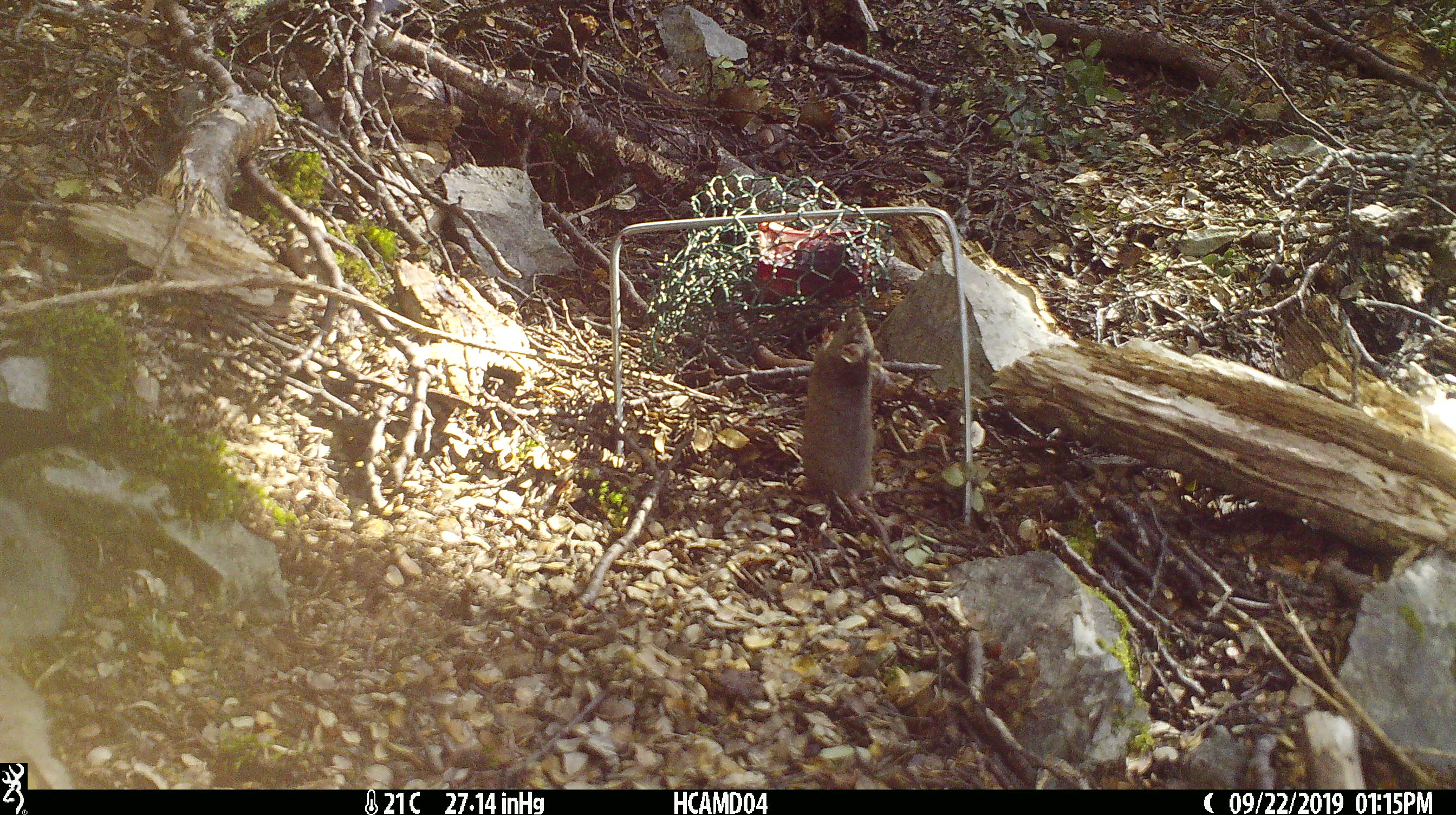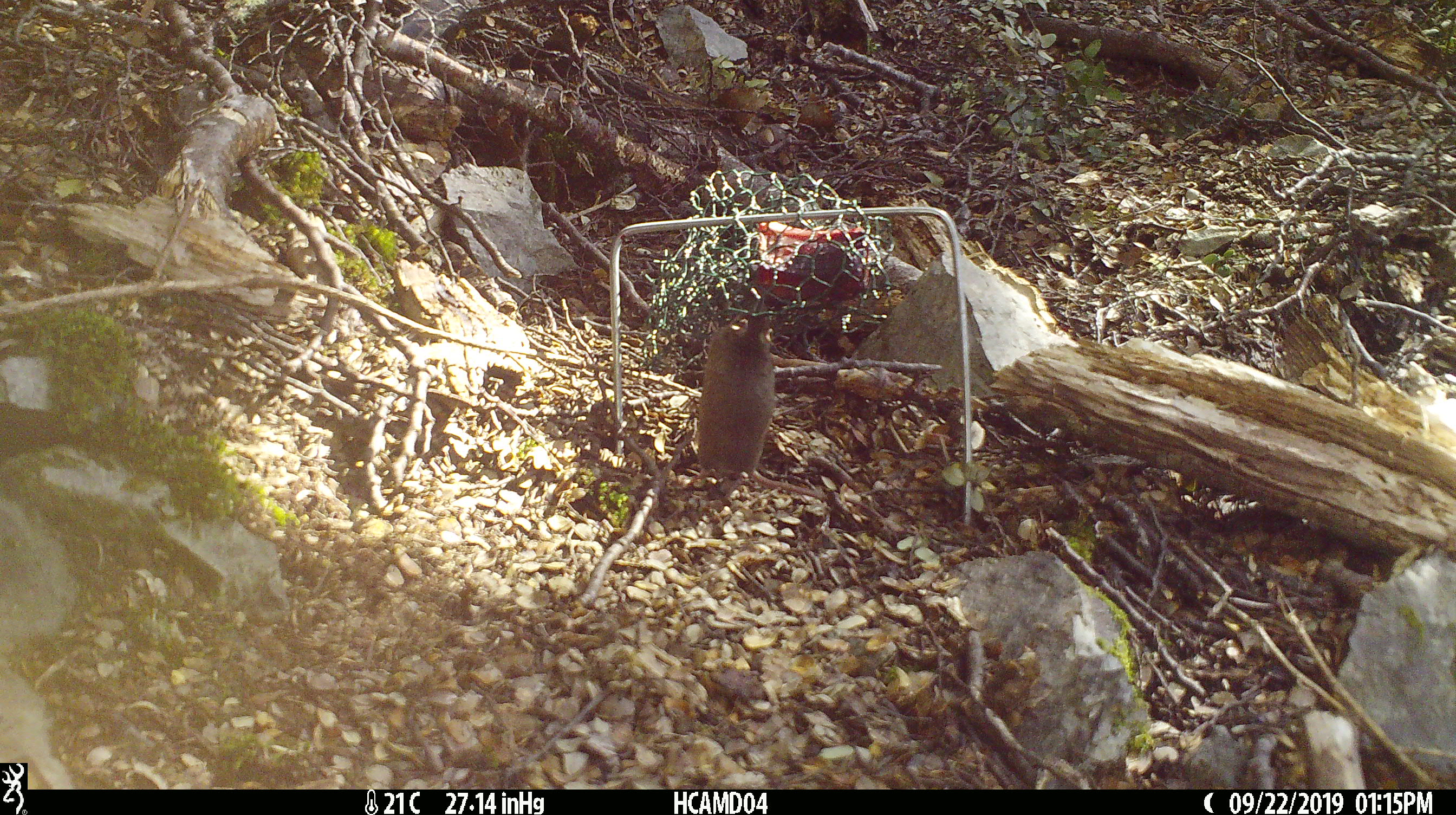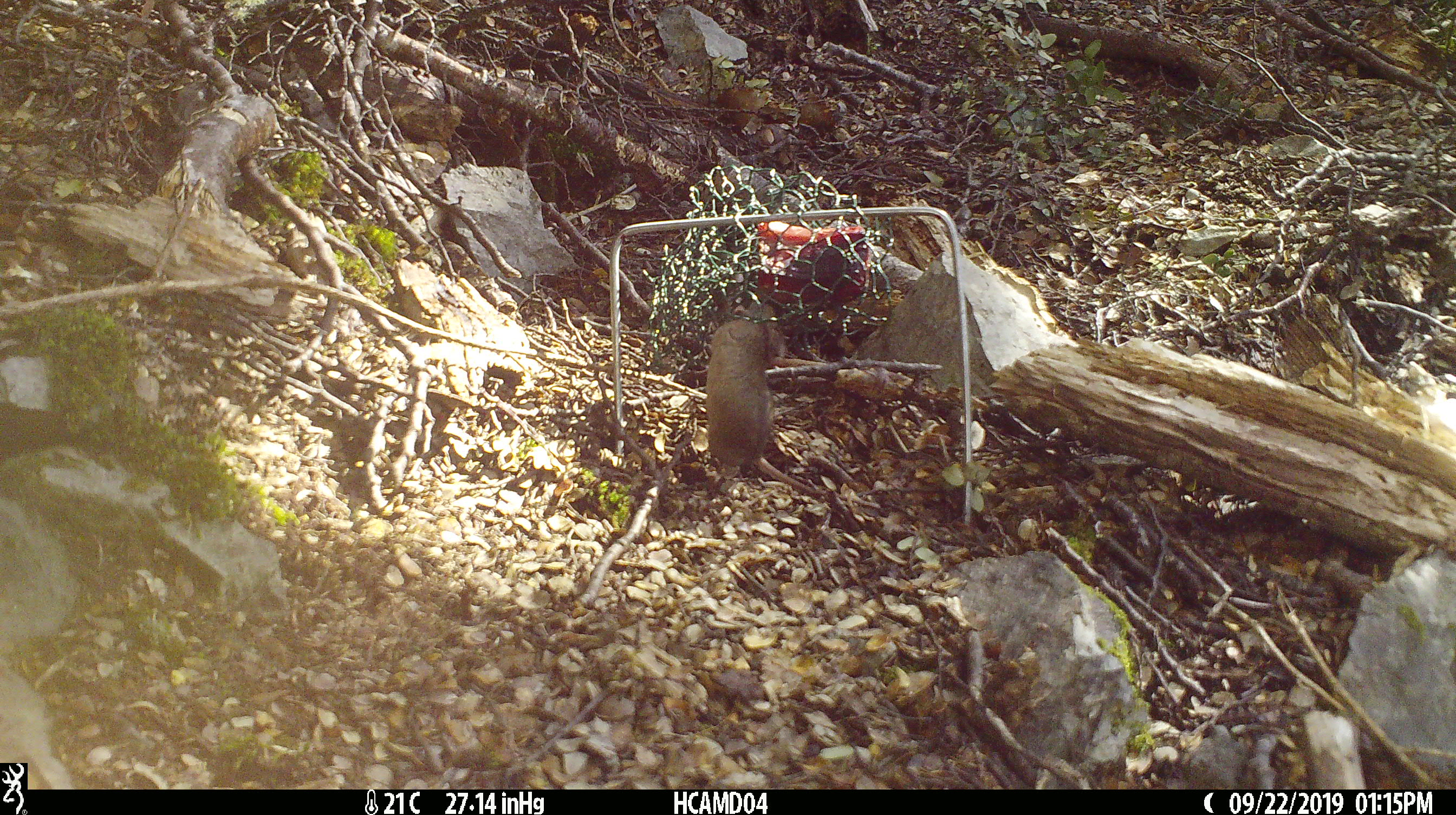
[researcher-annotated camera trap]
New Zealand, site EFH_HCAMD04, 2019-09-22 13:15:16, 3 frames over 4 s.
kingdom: Animalia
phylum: Chordata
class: Mammalia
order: Rodentia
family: Muridae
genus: Mus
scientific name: Mus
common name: mouse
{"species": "mouse (Mus)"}